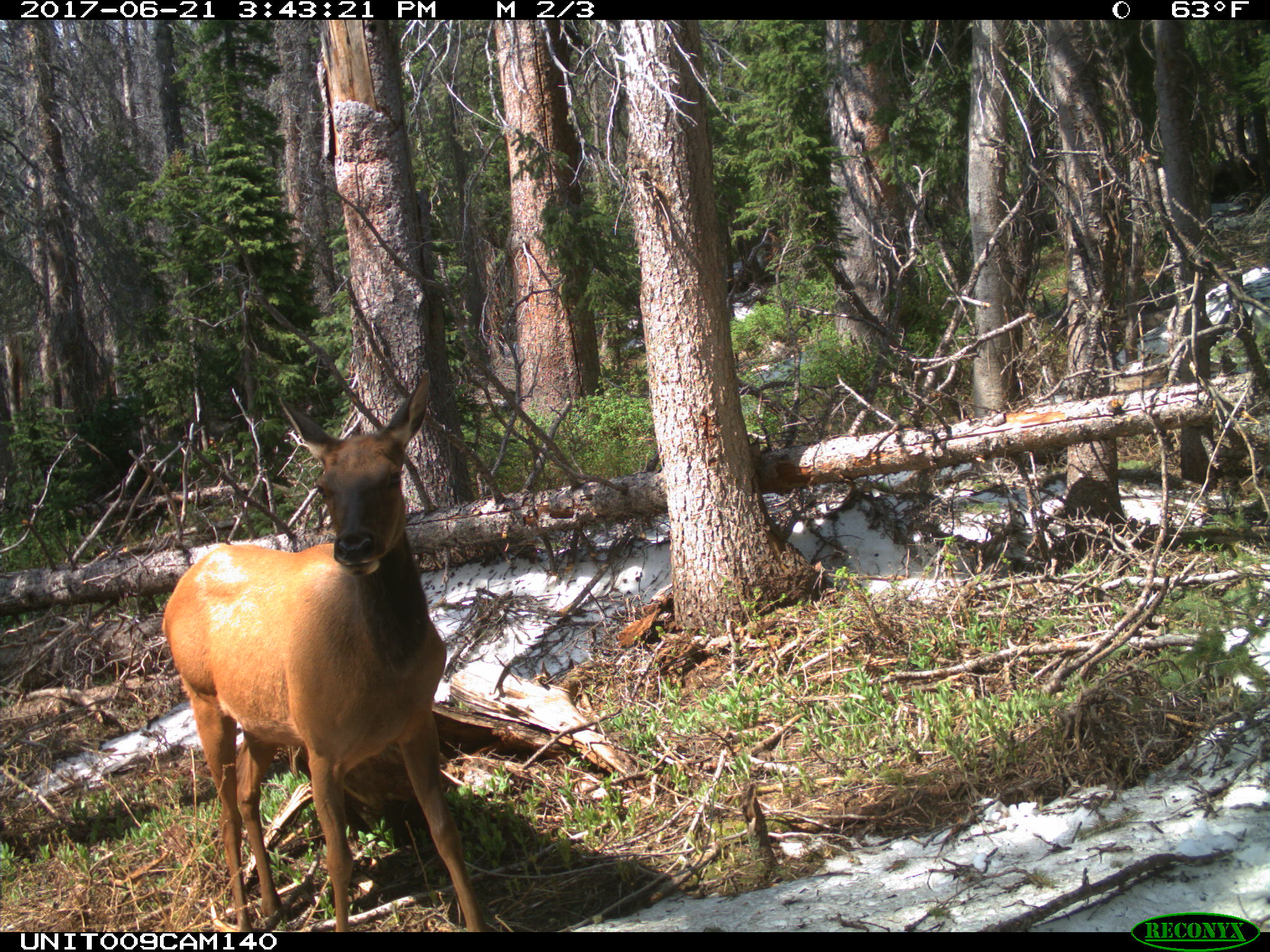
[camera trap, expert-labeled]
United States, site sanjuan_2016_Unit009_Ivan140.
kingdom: Animalia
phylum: Chordata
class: Mammalia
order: Artiodactyla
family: Cervidae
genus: Cervus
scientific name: Cervus elaphus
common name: red deer